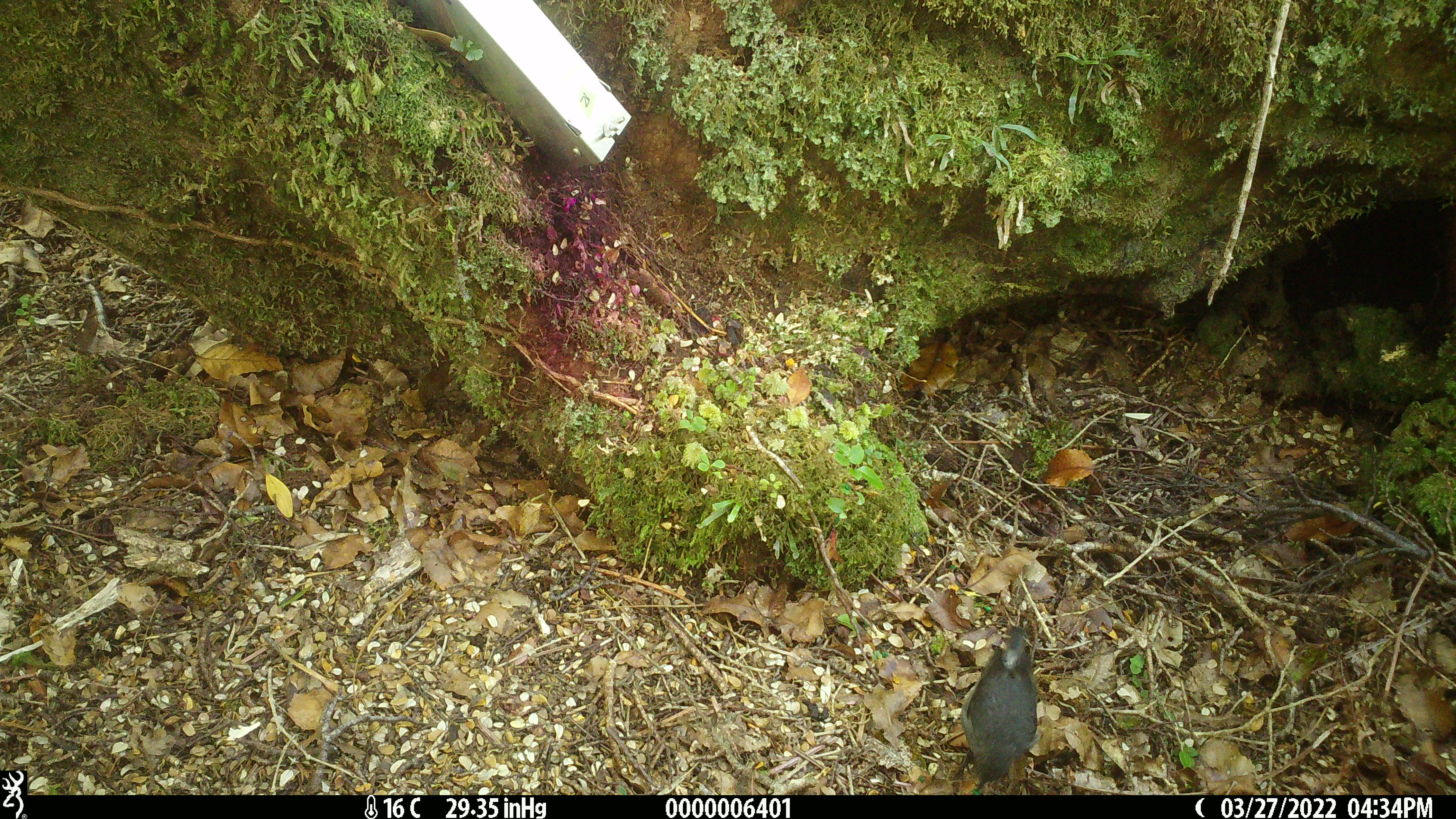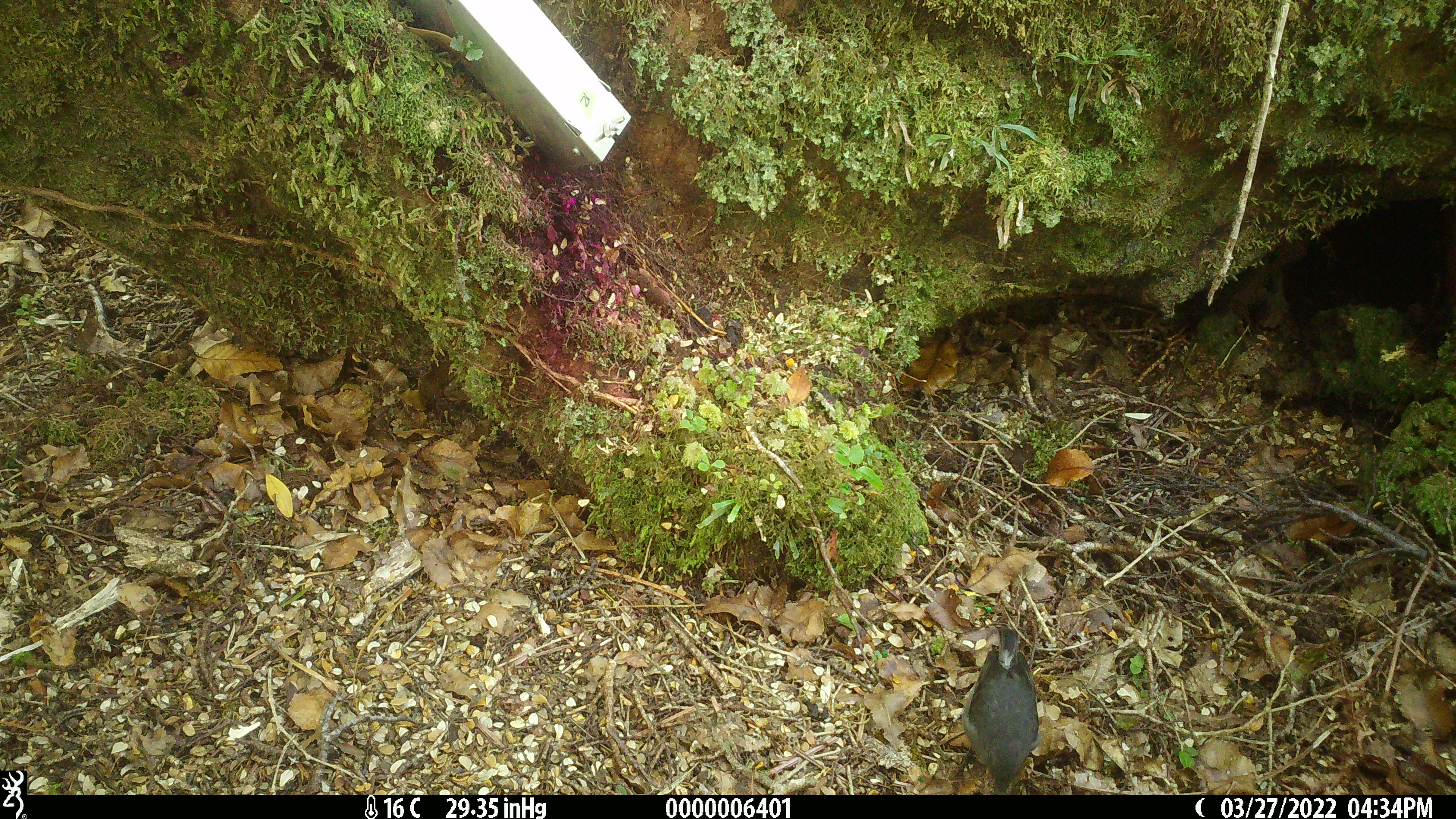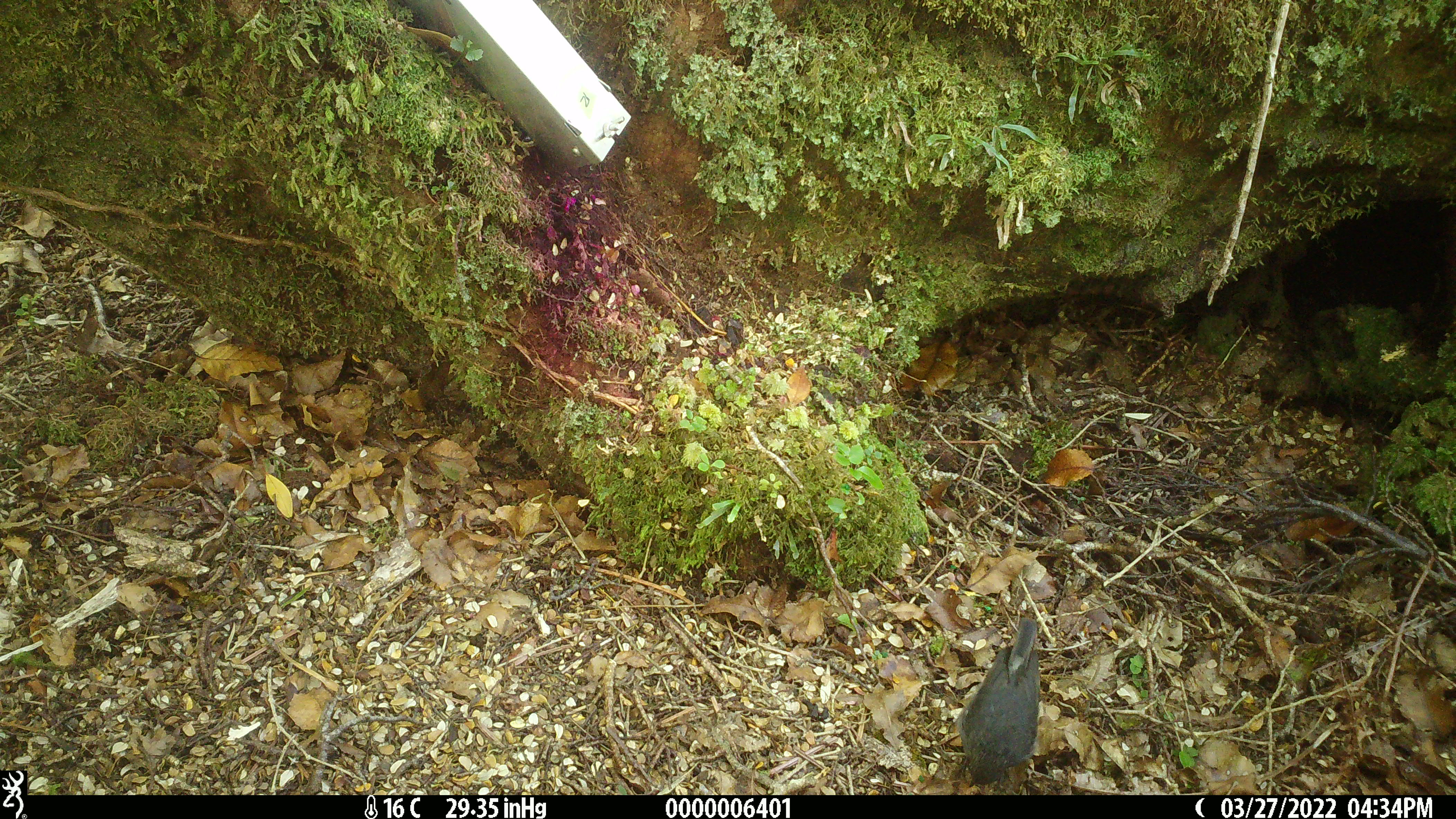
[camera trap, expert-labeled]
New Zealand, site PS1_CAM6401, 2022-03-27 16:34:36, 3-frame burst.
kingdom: Animalia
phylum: Chordata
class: Aves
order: Passeriformes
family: Petroicidae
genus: Petroica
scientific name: Petroica australis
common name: new zealand robin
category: robin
Robin (new zealand robin) (Petroica australis).